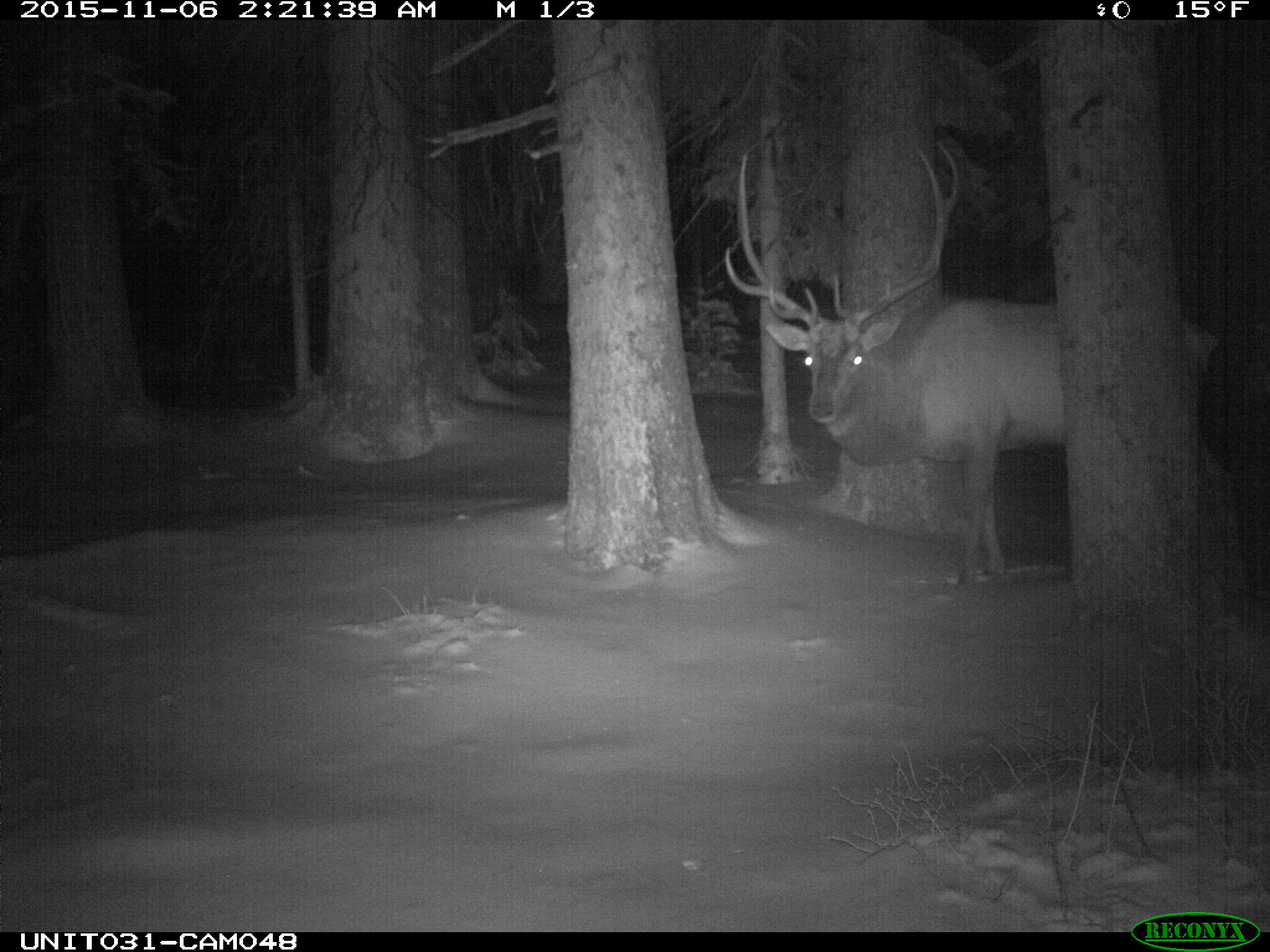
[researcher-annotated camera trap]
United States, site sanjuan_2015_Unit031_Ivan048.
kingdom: Animalia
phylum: Chordata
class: Mammalia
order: Artiodactyla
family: Cervidae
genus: Cervus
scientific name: Cervus elaphus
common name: red deer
Cervus elaphus (red deer).